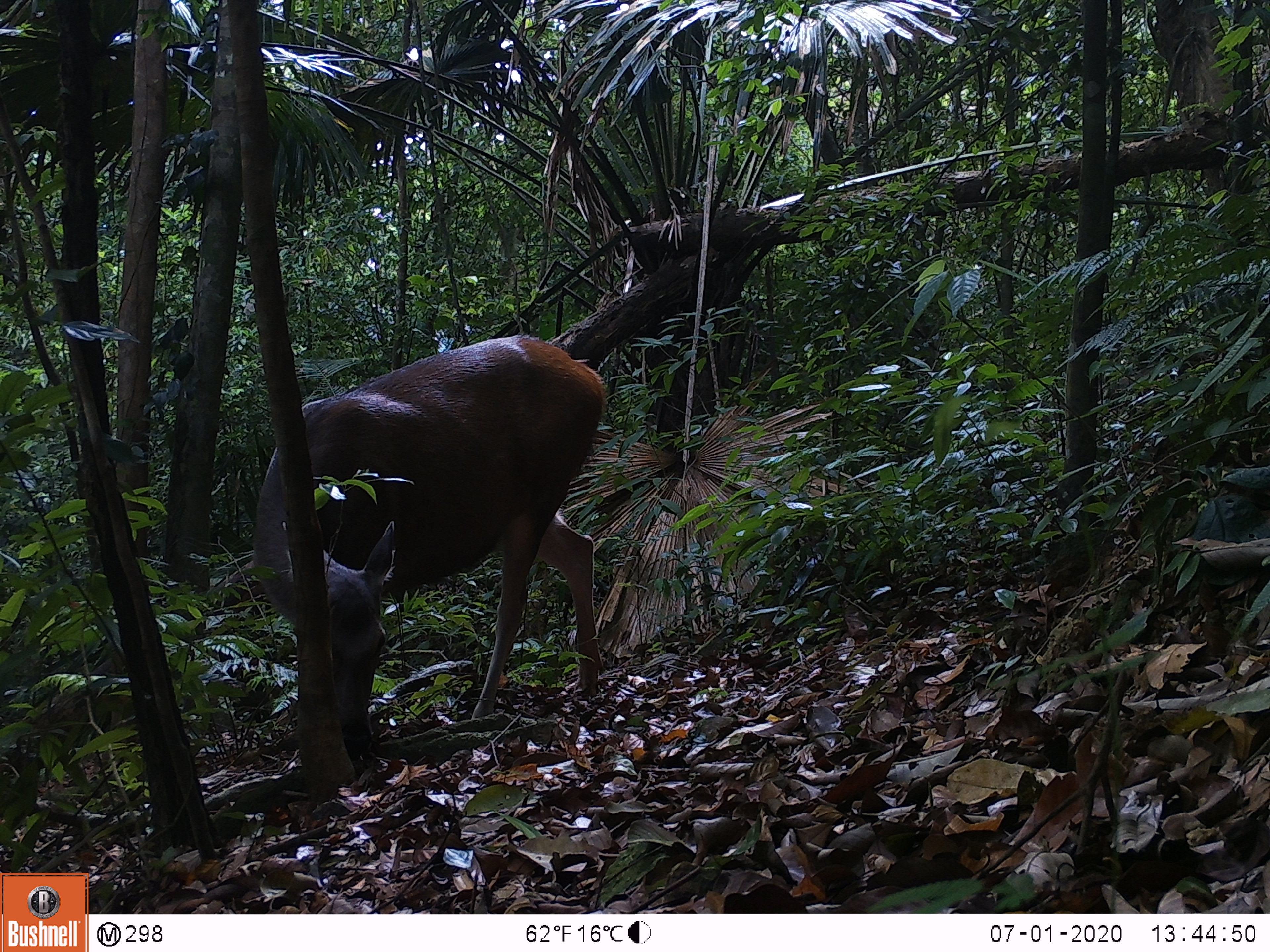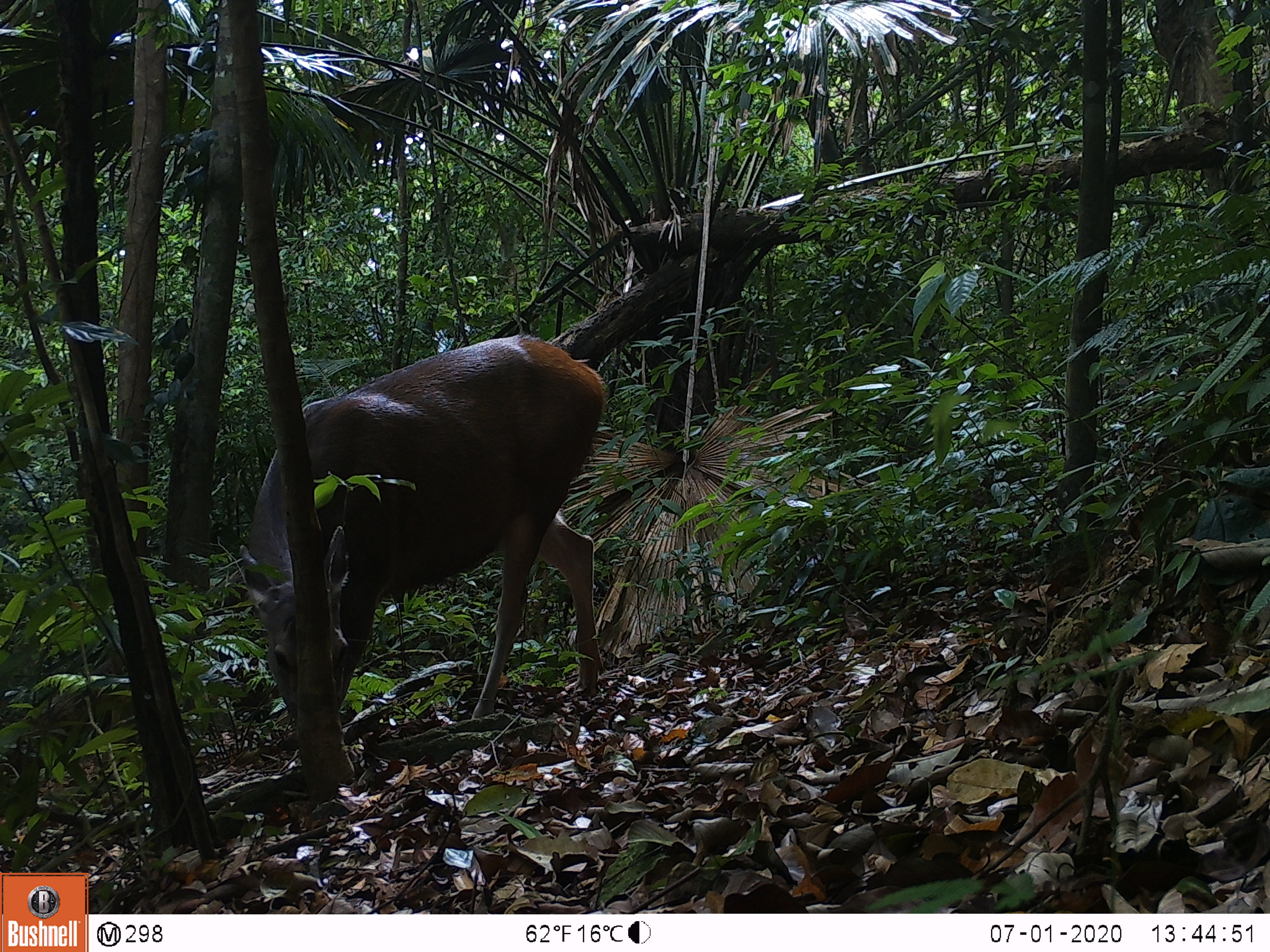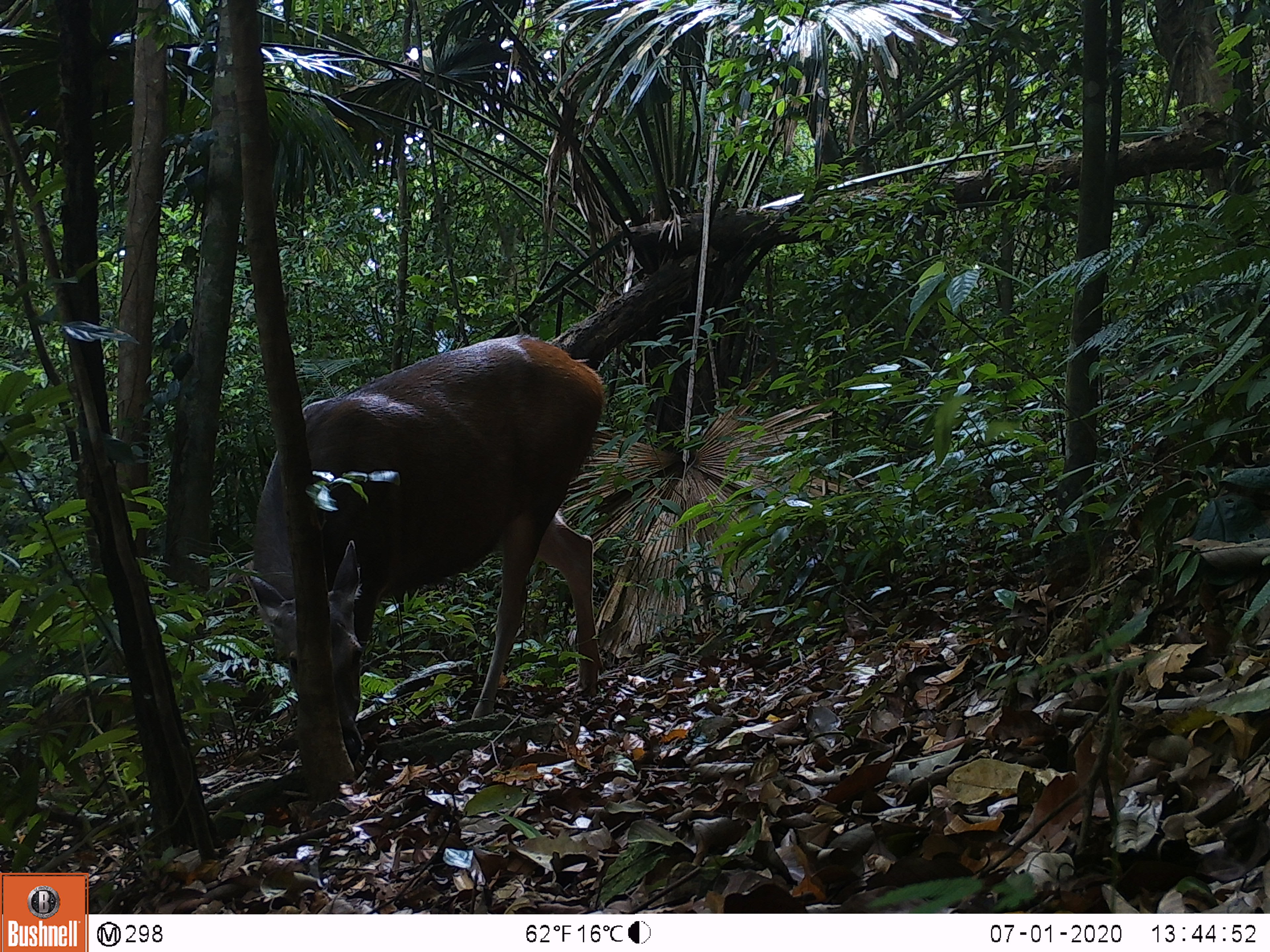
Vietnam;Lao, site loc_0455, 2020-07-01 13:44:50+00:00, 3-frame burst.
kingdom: Animalia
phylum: Chordata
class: Mammalia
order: Artiodactyla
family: Cervidae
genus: Rusa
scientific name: Rusa unicolor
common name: sambar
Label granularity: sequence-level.